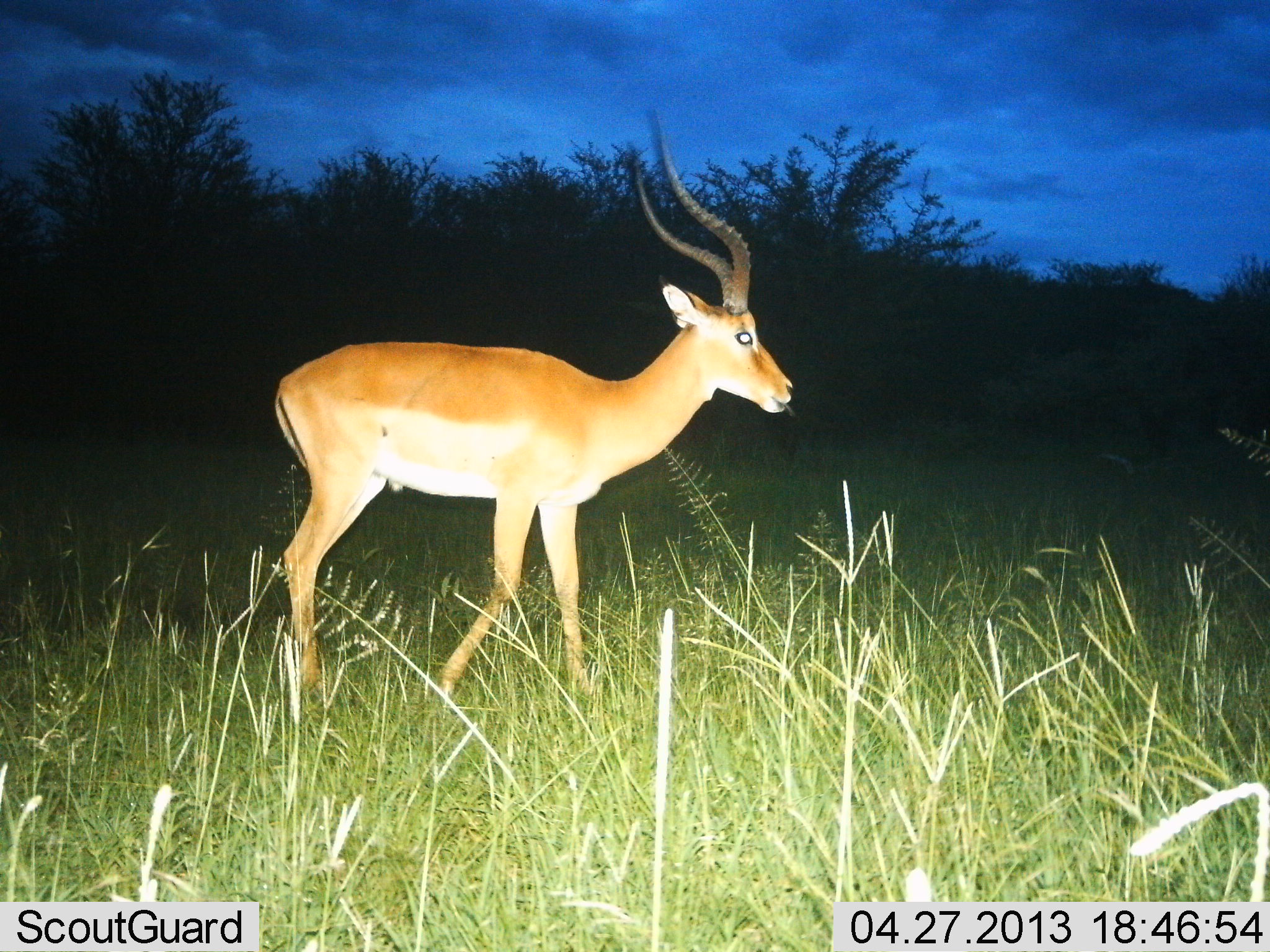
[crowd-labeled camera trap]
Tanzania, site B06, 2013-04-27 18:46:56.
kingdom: Animalia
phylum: Chordata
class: Mammalia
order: Artiodactyla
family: Bovidae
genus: Aepyceros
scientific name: Aepyceros melampus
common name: impala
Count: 1.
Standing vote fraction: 70%.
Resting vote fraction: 0%.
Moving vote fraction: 30%.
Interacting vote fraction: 0%.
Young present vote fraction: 0%.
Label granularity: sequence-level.